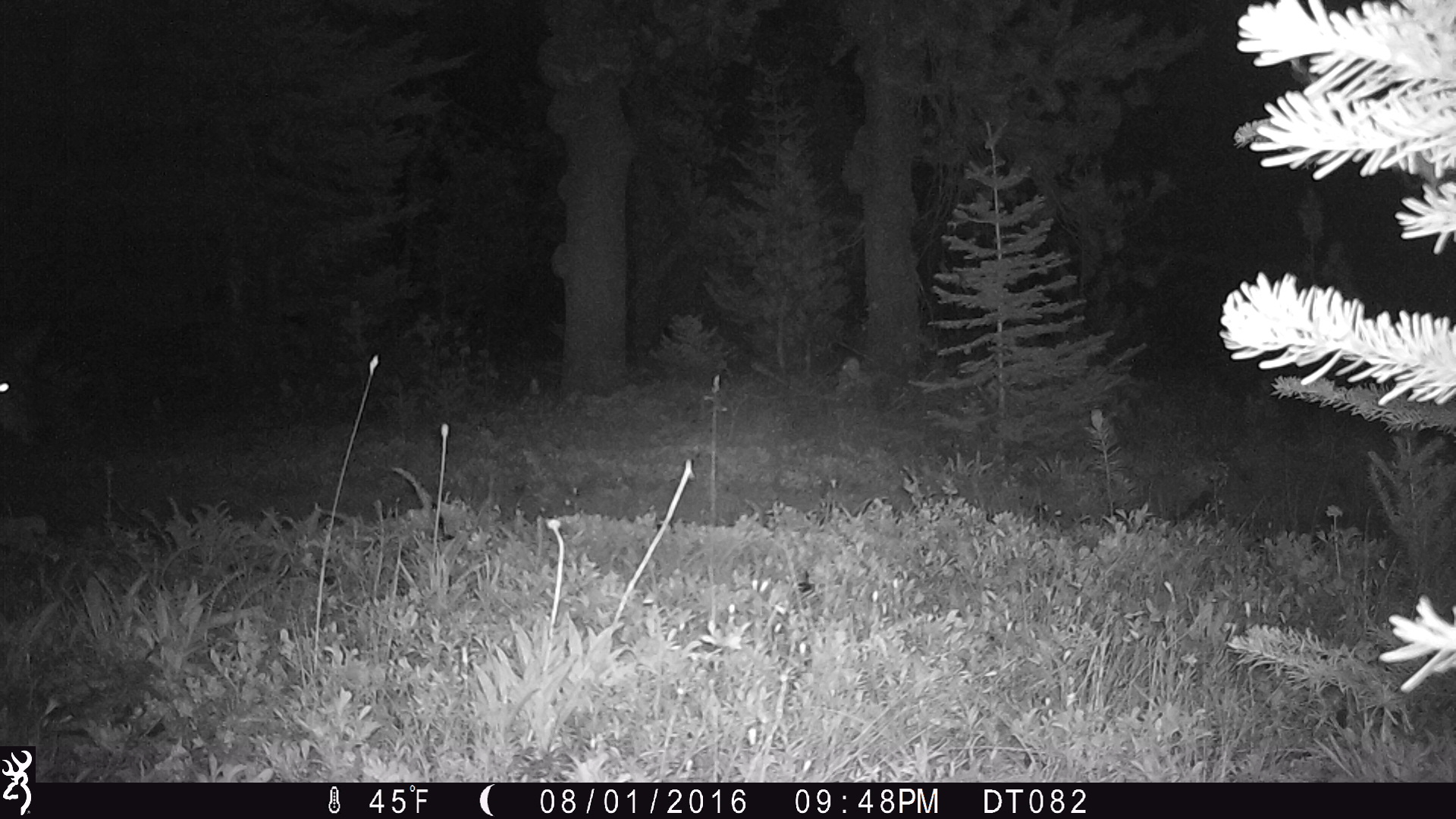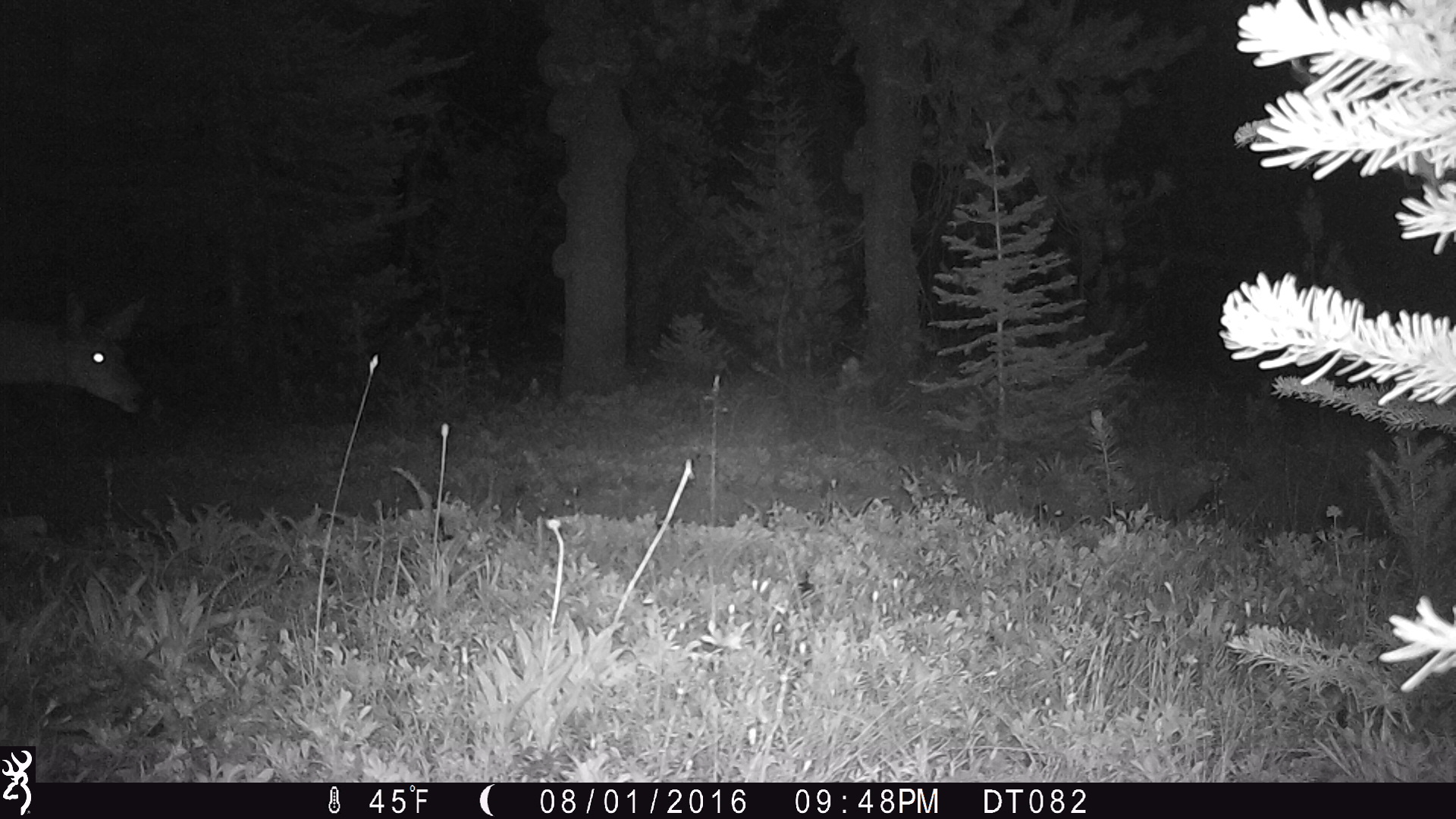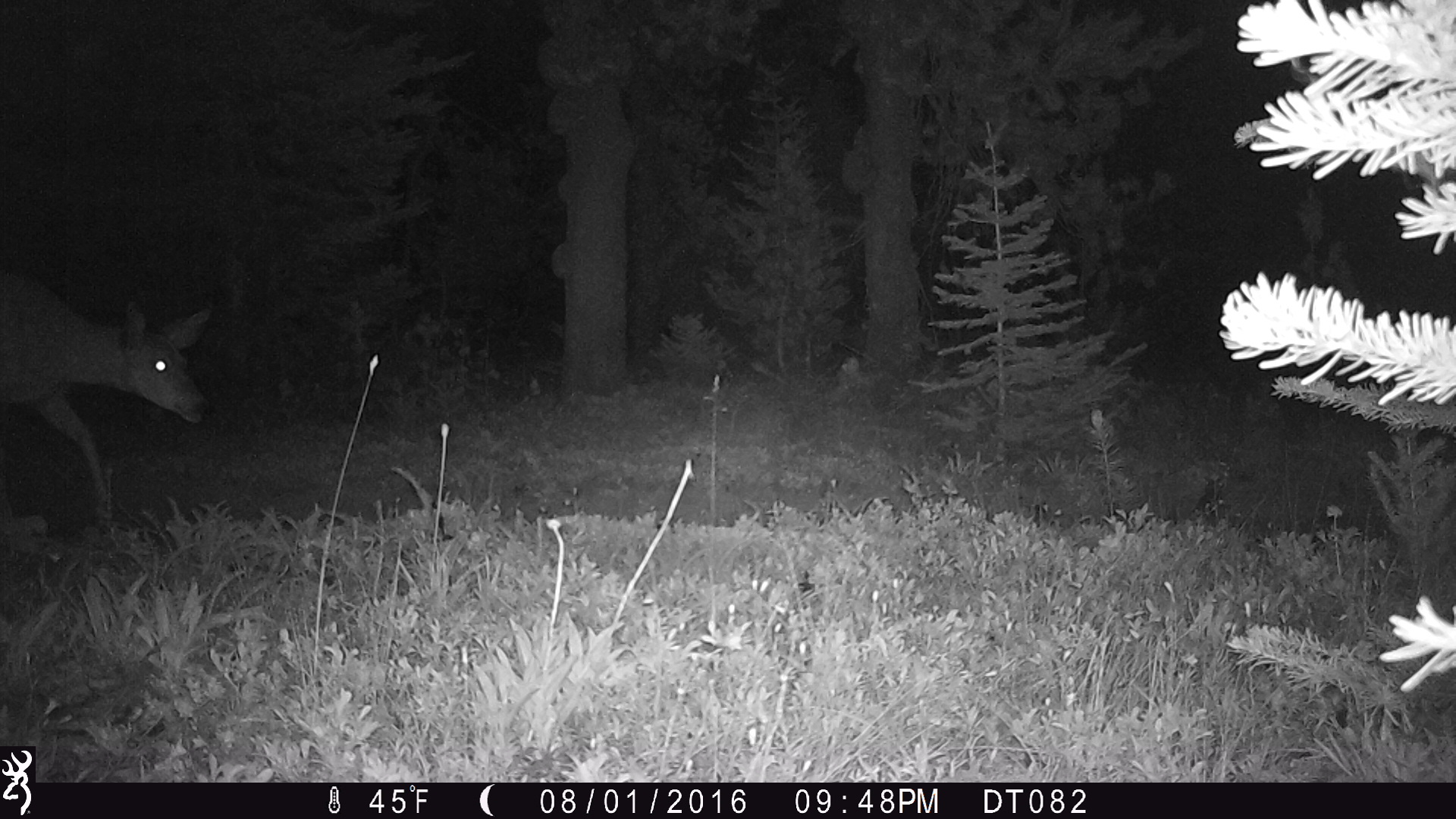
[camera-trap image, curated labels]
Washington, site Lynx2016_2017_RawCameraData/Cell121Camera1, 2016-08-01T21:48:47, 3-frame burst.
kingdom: Animalia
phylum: Chordata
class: Mammalia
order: Artiodactyla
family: Cervidae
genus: Odocoileus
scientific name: Odocoileus hemionus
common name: mule deer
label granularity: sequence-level